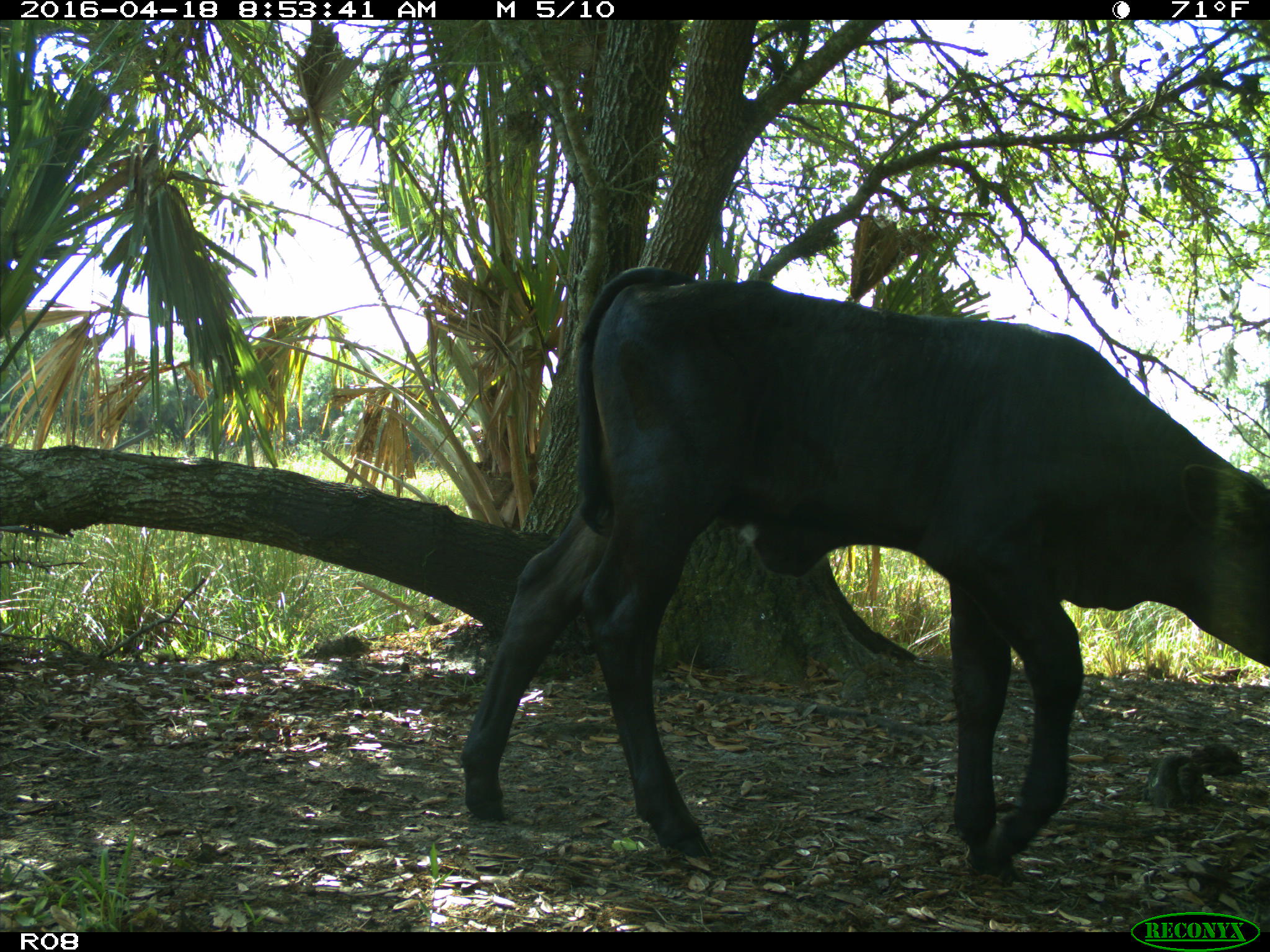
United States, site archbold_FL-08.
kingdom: Animalia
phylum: Chordata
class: Mammalia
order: Artiodactyla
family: Bovidae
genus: Bos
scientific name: Bos taurus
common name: domestic cow